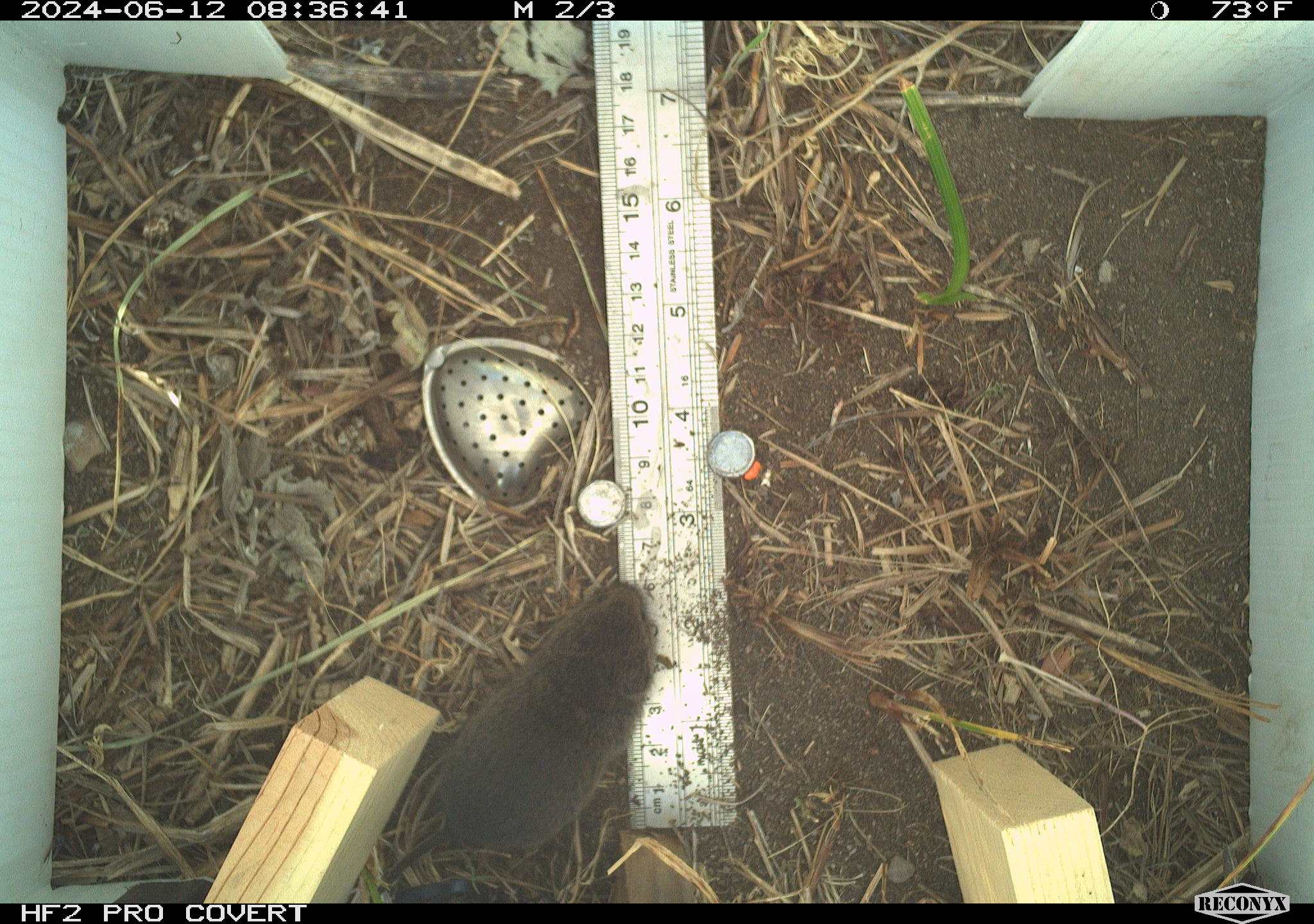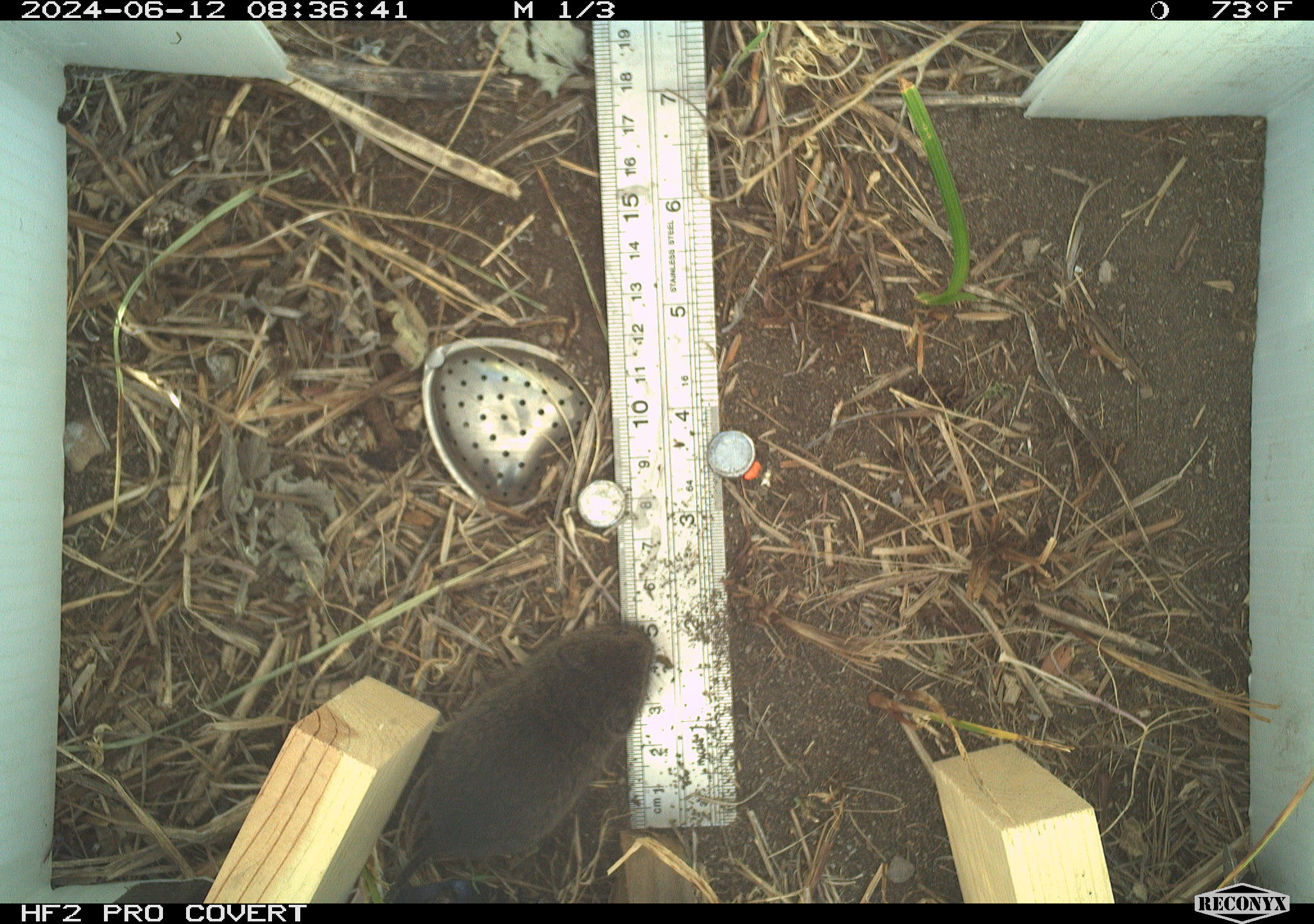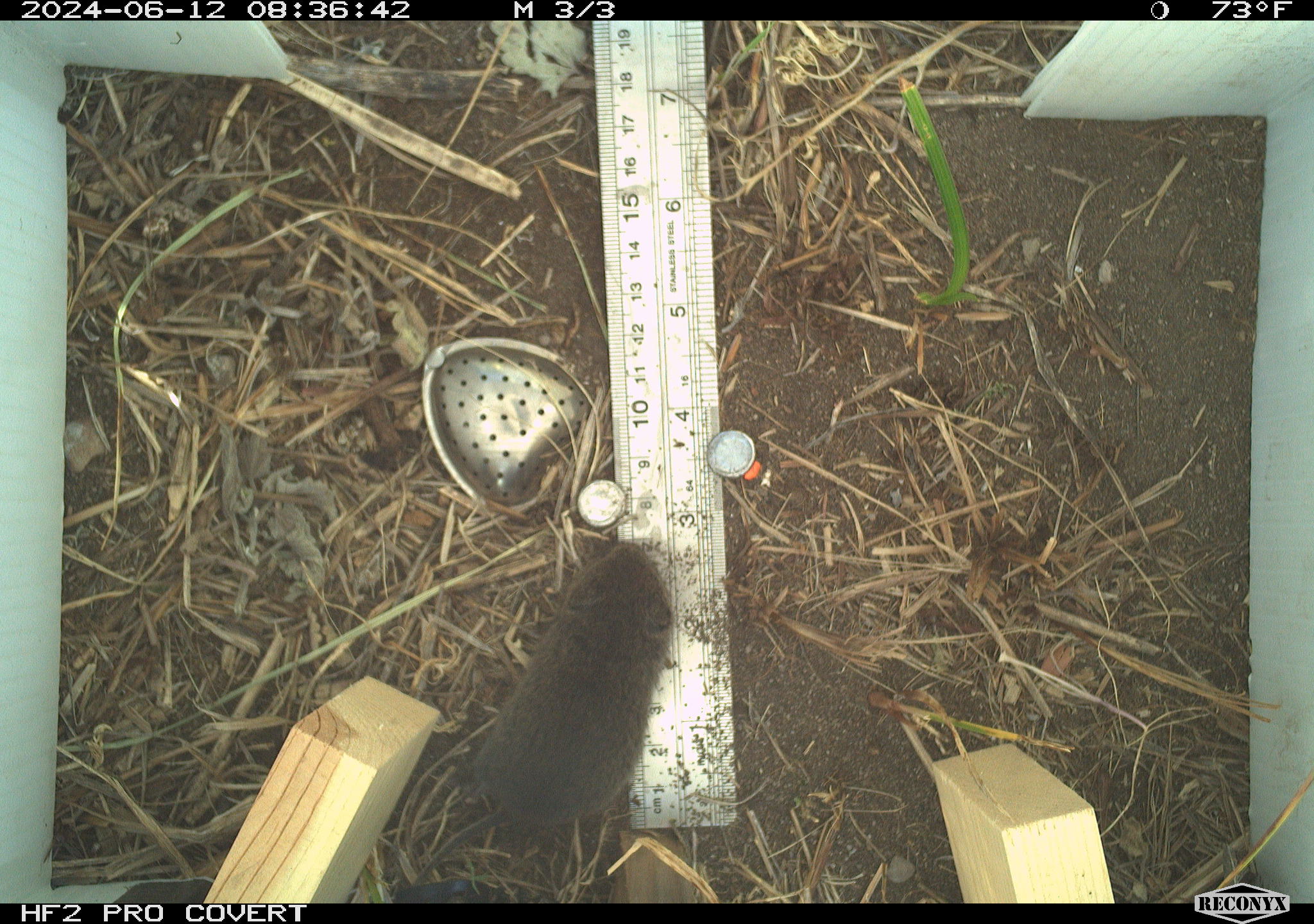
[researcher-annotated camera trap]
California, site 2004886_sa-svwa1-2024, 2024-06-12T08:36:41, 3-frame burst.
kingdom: Animalia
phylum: Chordata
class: Mammalia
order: Rodentia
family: Cricetidae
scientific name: Arvicolinae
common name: voles, lemmings, and muskrats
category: arvicolinae subfamily